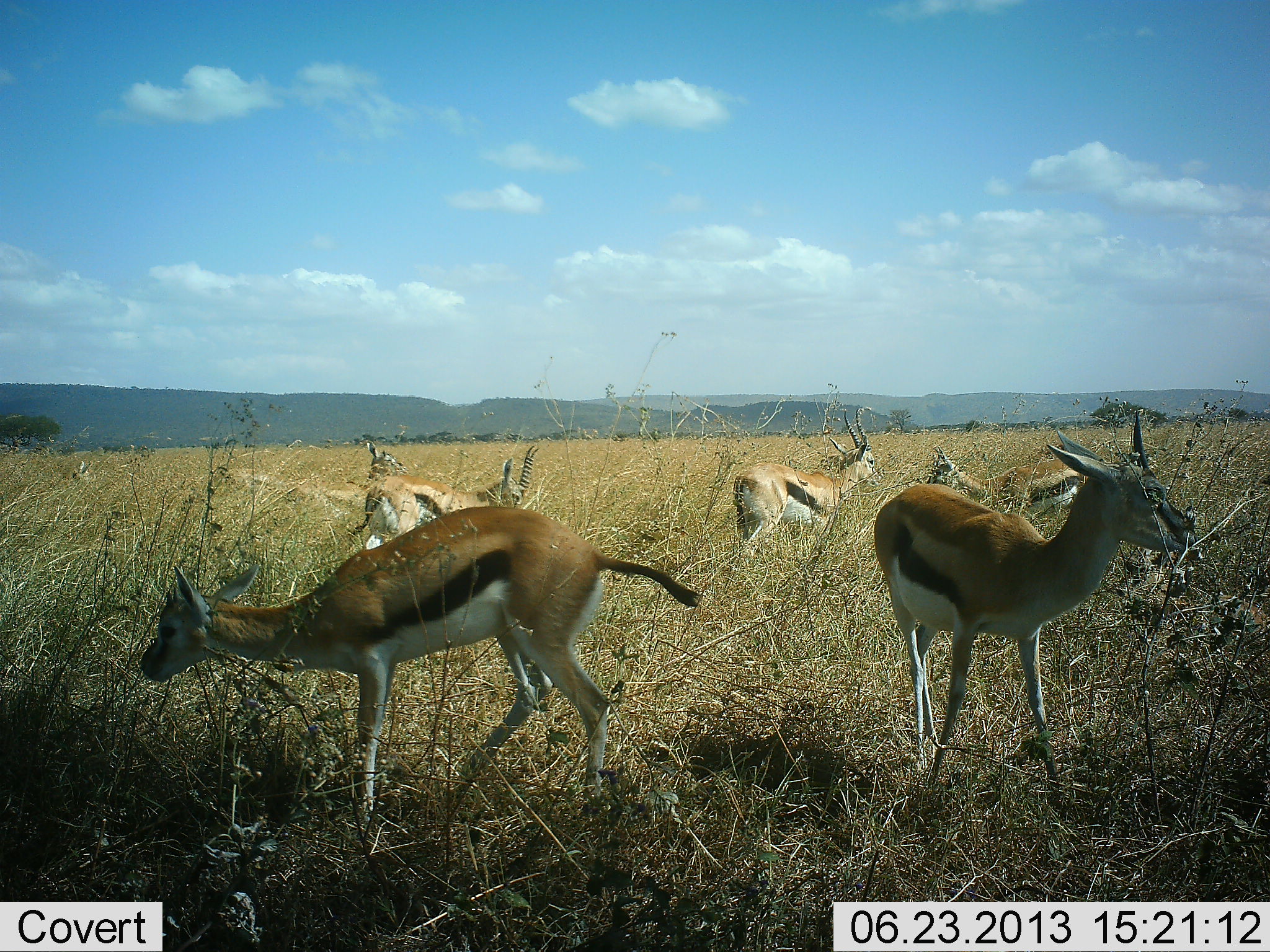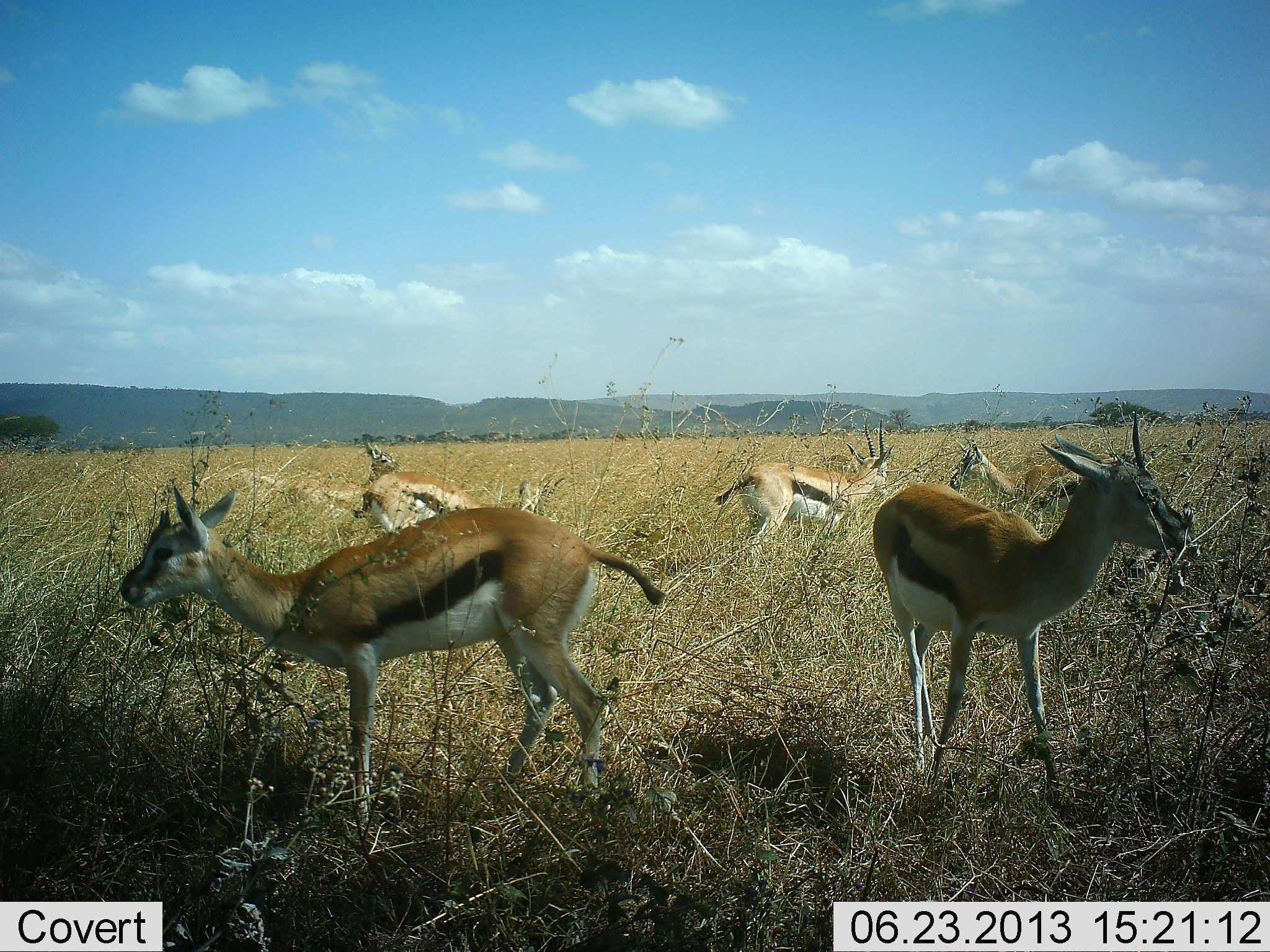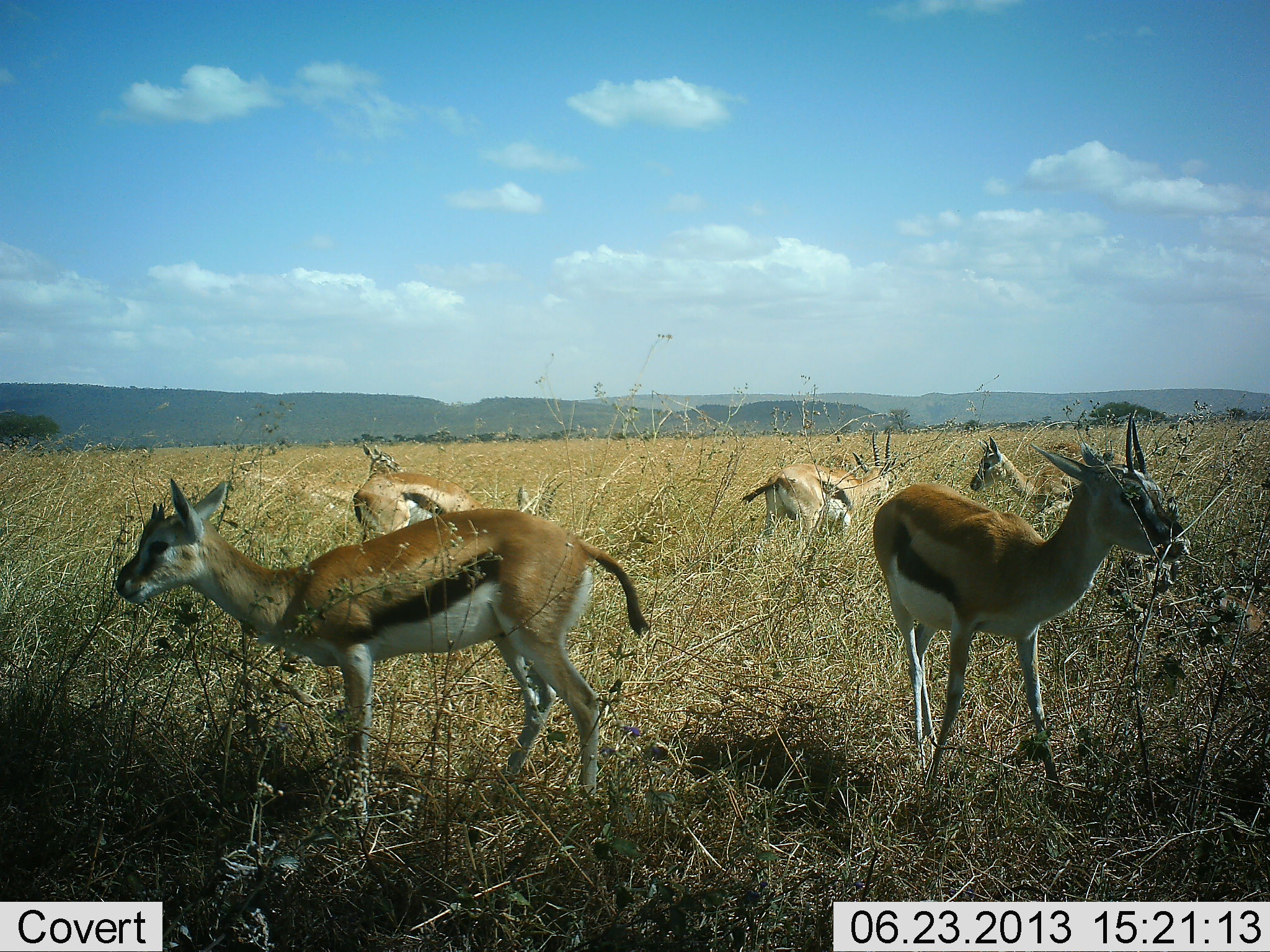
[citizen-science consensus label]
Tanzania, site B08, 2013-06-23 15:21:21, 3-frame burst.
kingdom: Animalia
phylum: Chordata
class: Mammalia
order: Artiodactyla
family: Bovidae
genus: Eudorcas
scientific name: Eudorcas thomsonii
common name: thomson's gazelle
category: gazellethomsons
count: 6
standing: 82%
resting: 7%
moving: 25%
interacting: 0%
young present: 0%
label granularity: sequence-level